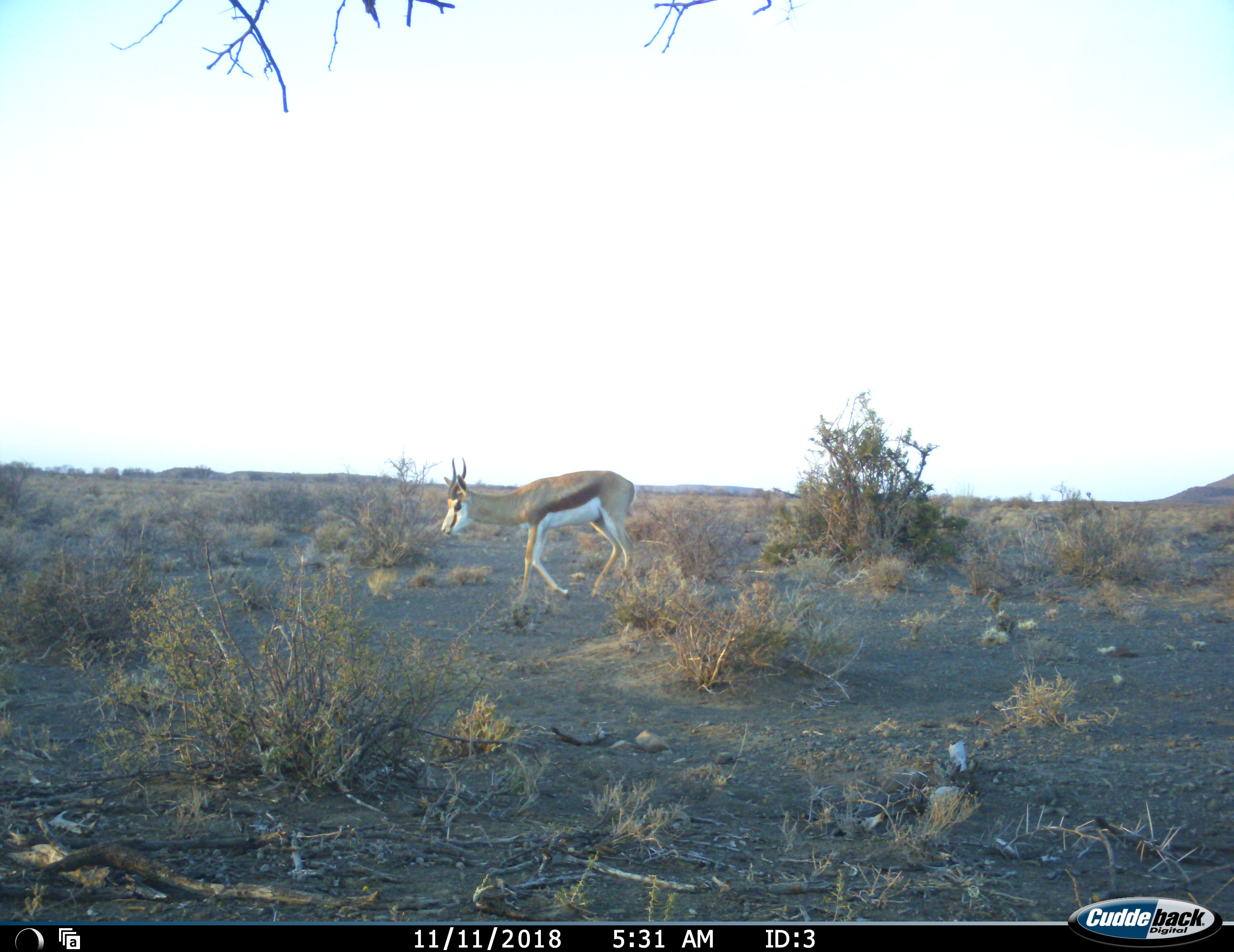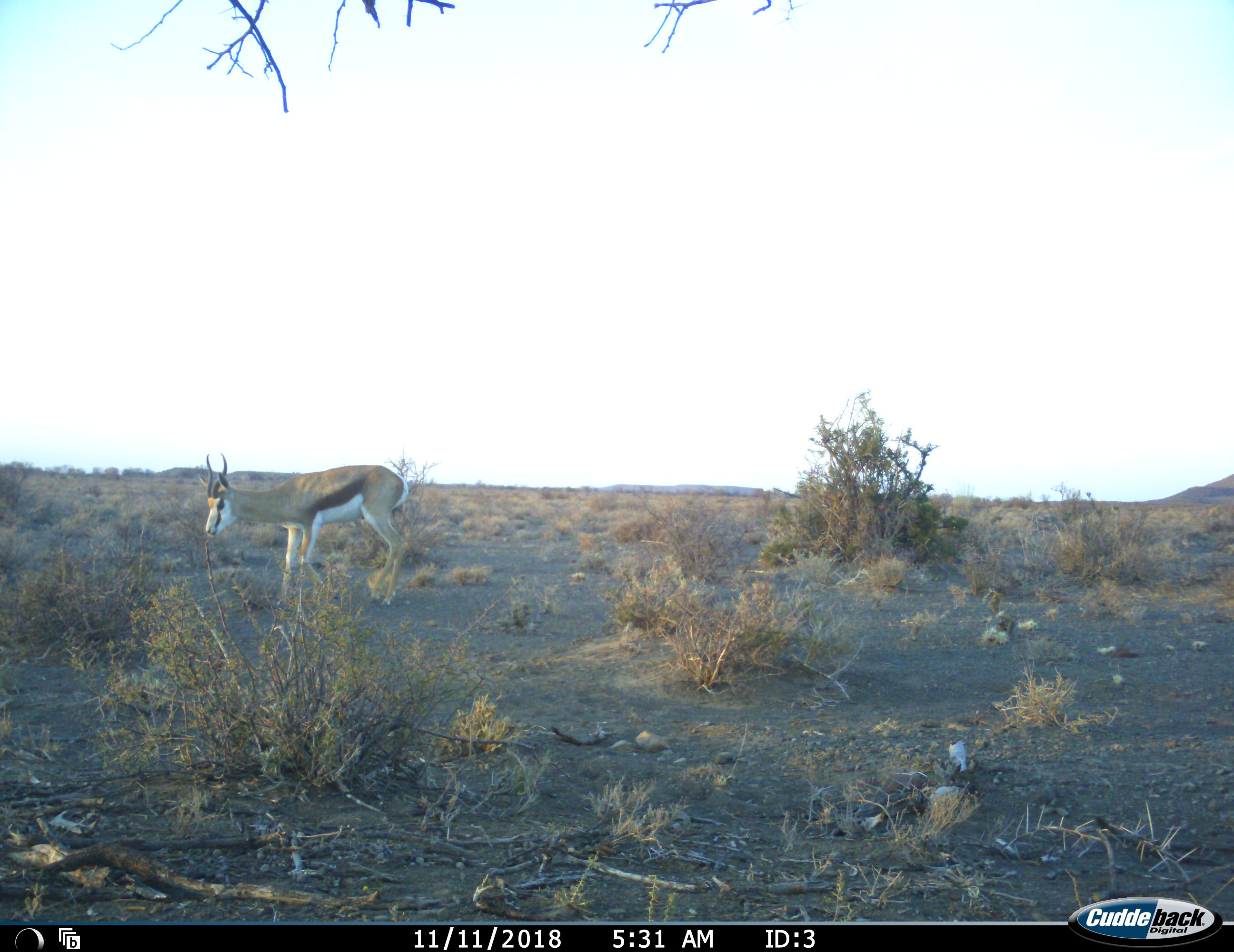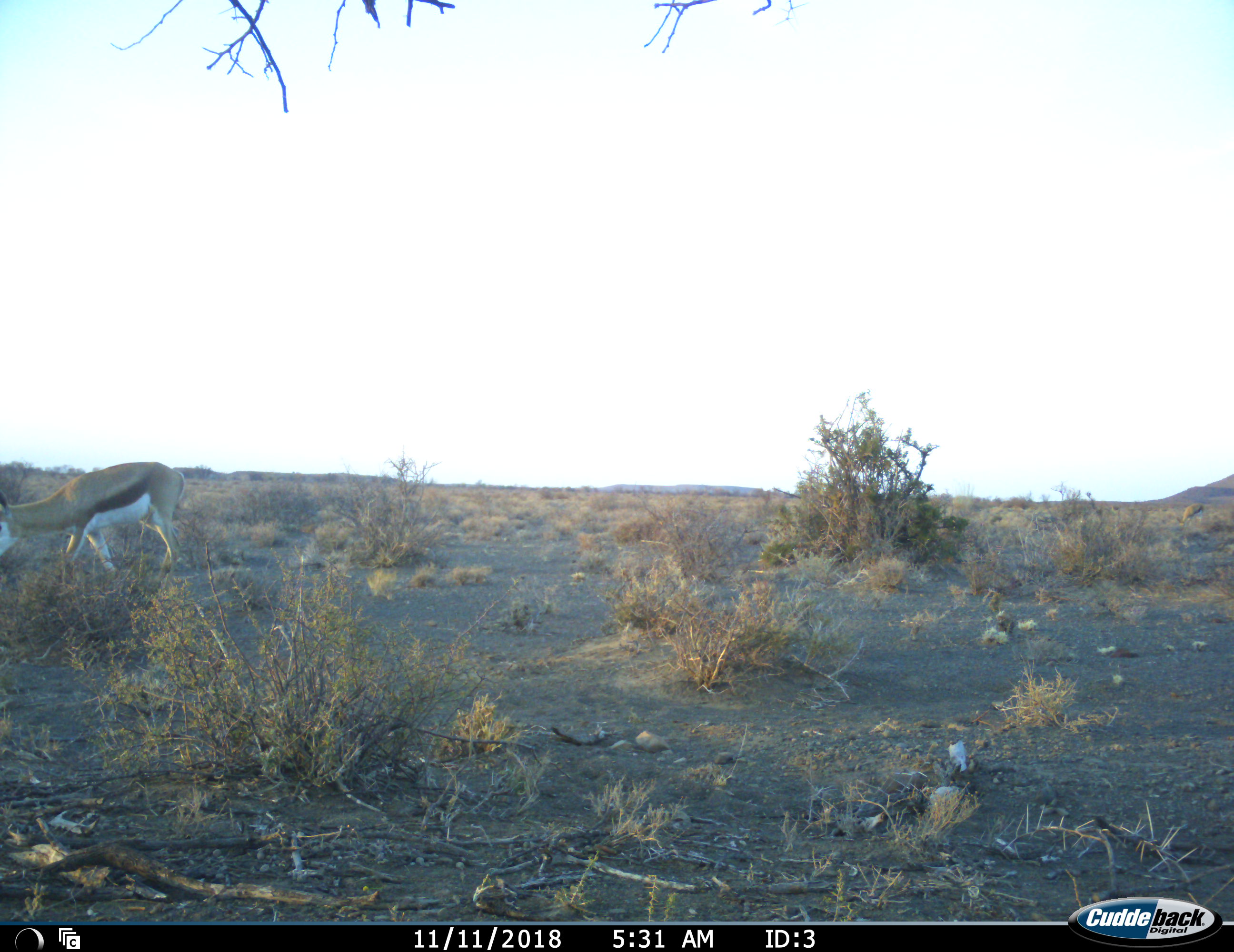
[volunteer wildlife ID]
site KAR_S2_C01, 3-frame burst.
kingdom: Animalia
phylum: Chordata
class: Mammalia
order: Artiodactyla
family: Bovidae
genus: Antidorcas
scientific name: Antidorcas marsupialis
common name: springbok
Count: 1.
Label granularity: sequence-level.